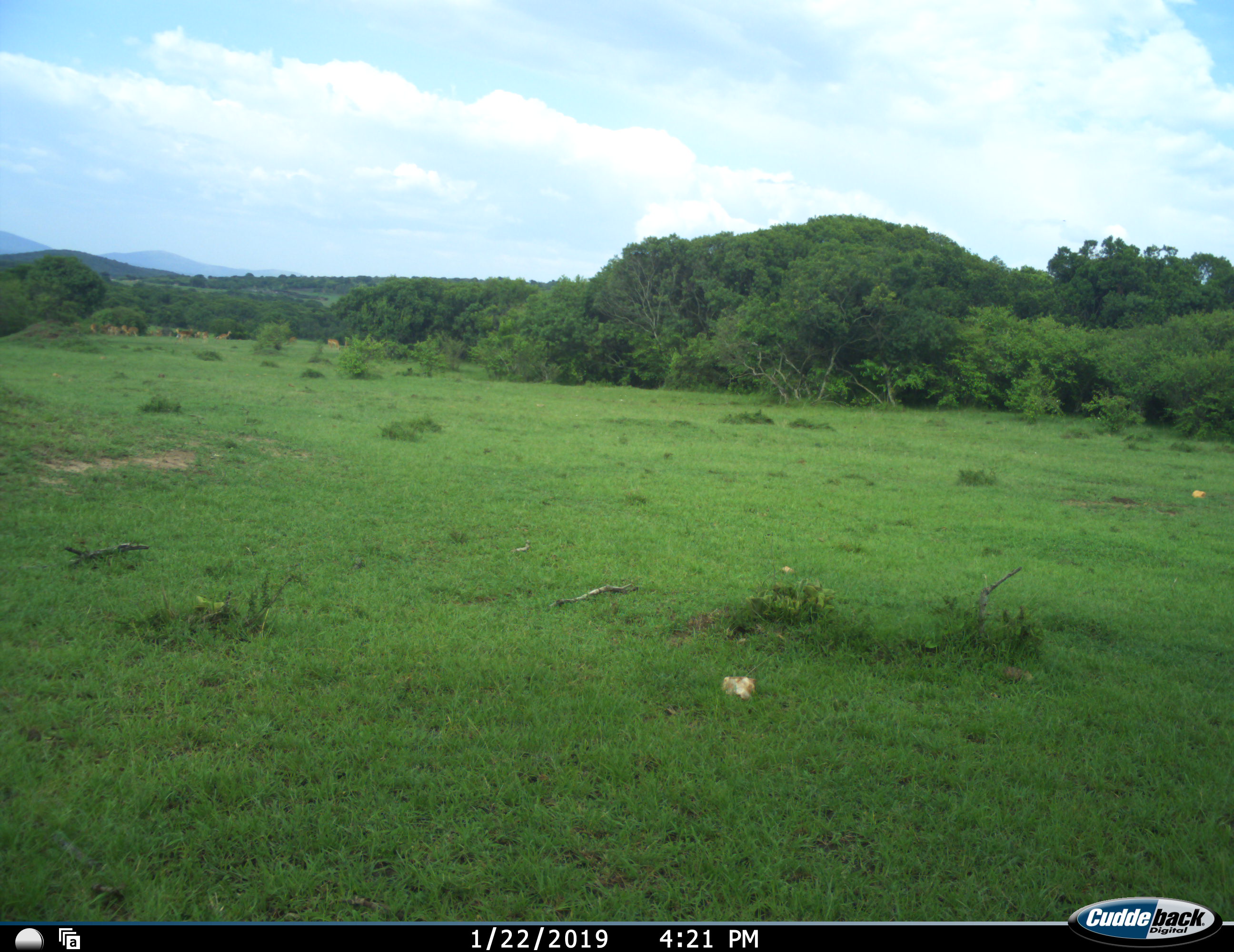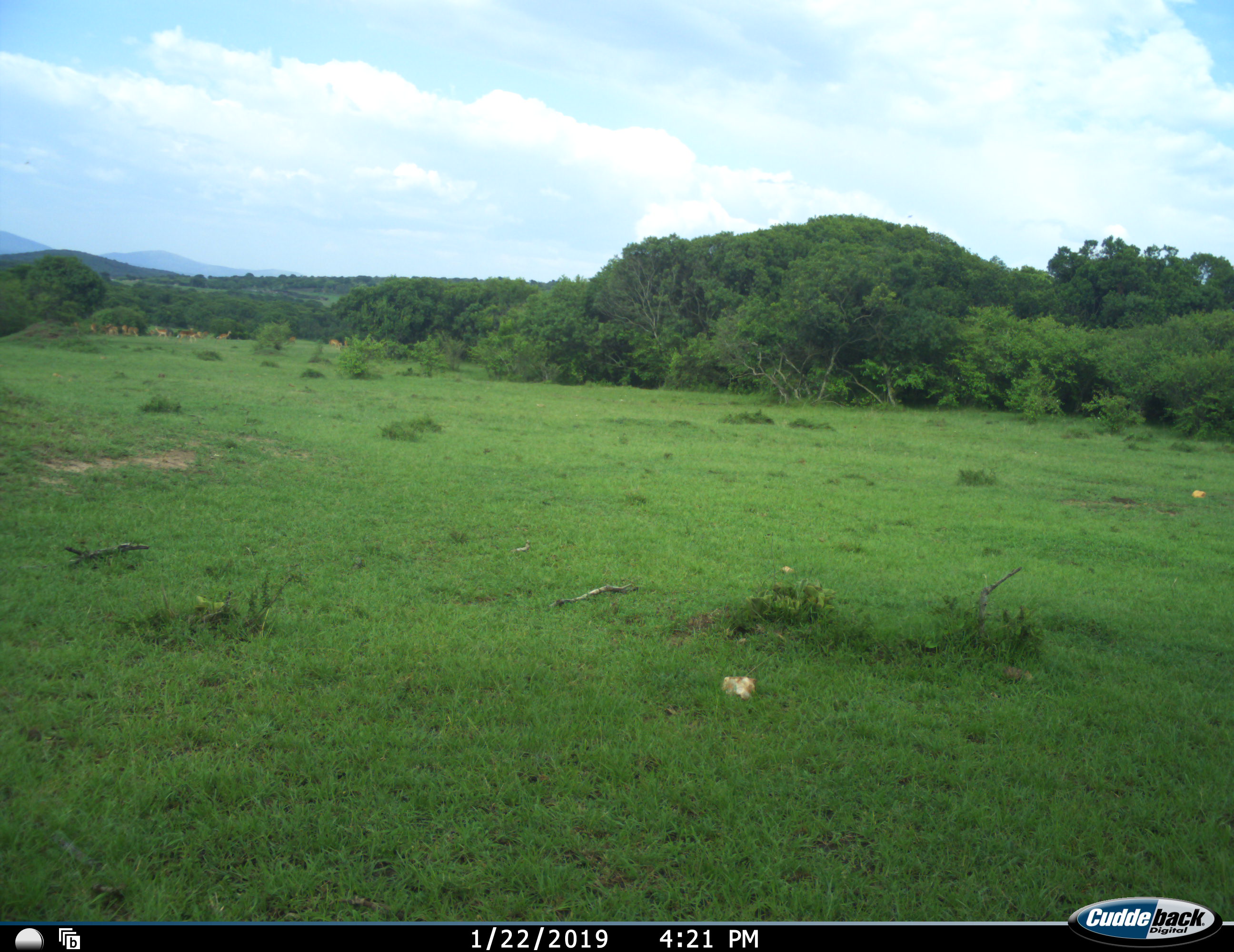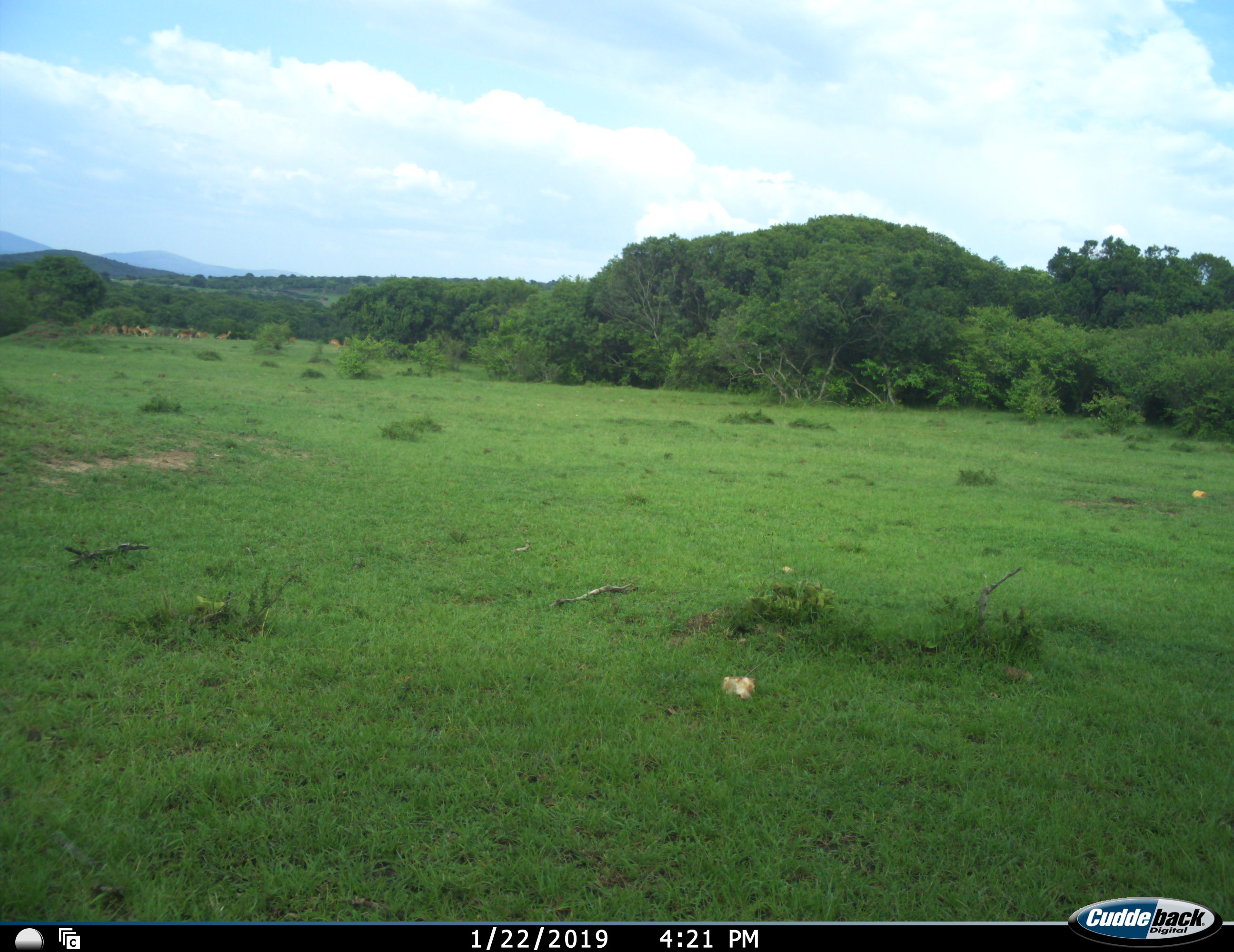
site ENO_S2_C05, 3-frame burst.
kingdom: Animalia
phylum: Chordata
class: Mammalia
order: Artiodactyla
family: Bovidae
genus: Aepyceros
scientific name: Aepyceros melampus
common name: impala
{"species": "impala (Aepyceros melampus)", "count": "11-50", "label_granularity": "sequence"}